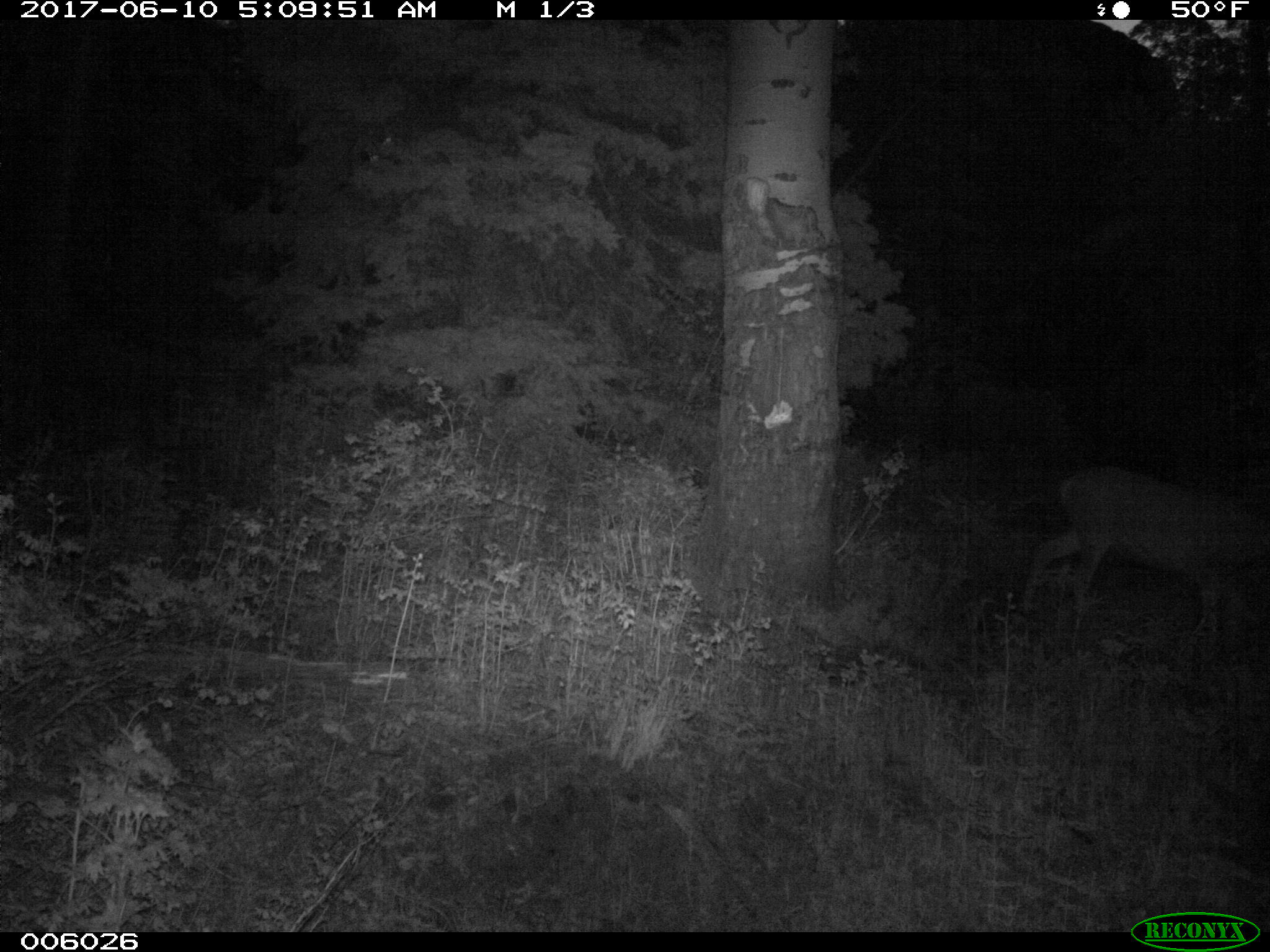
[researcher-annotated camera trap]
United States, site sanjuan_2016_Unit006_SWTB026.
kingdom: Animalia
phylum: Chordata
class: Mammalia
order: Artiodactyla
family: Cervidae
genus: Odocoileus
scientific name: Odocoileus hemionus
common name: mule deer